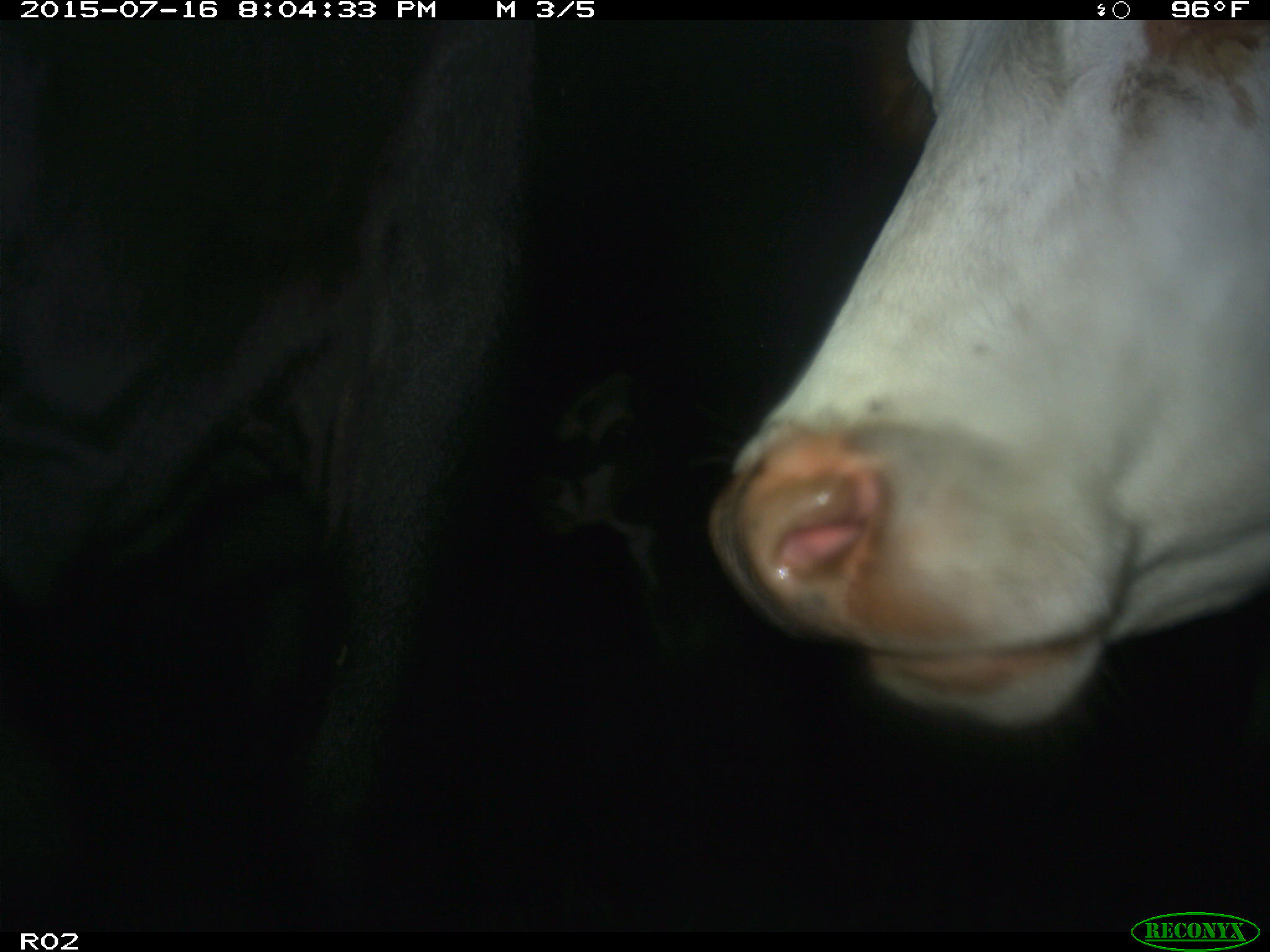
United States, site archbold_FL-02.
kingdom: Animalia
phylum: Chordata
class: Mammalia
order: Artiodactyla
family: Bovidae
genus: Bos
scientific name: Bos taurus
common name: domestic cow